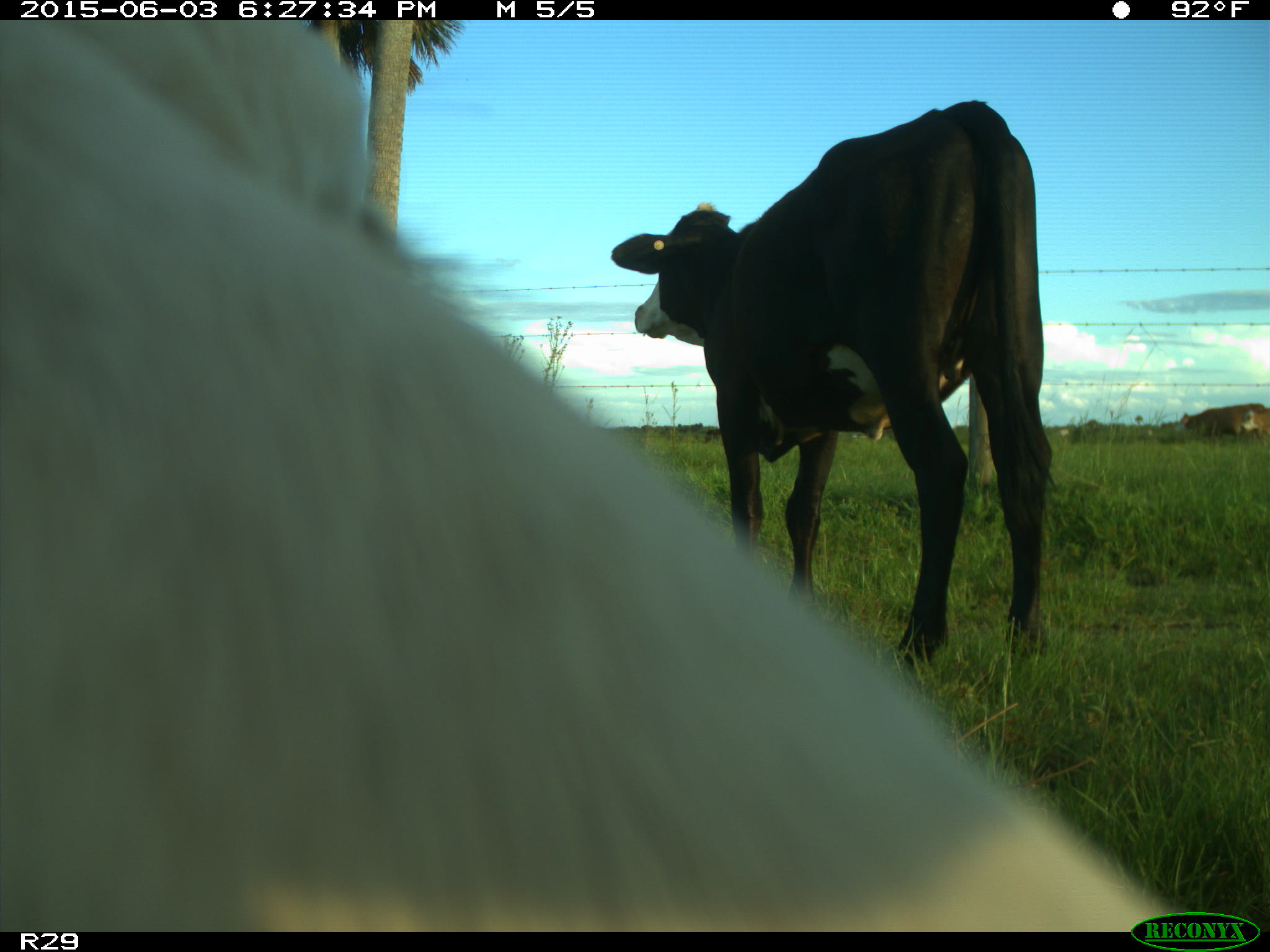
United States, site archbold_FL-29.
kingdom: Animalia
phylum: Chordata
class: Mammalia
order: Artiodactyla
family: Bovidae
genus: Bos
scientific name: Bos taurus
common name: domestic cow